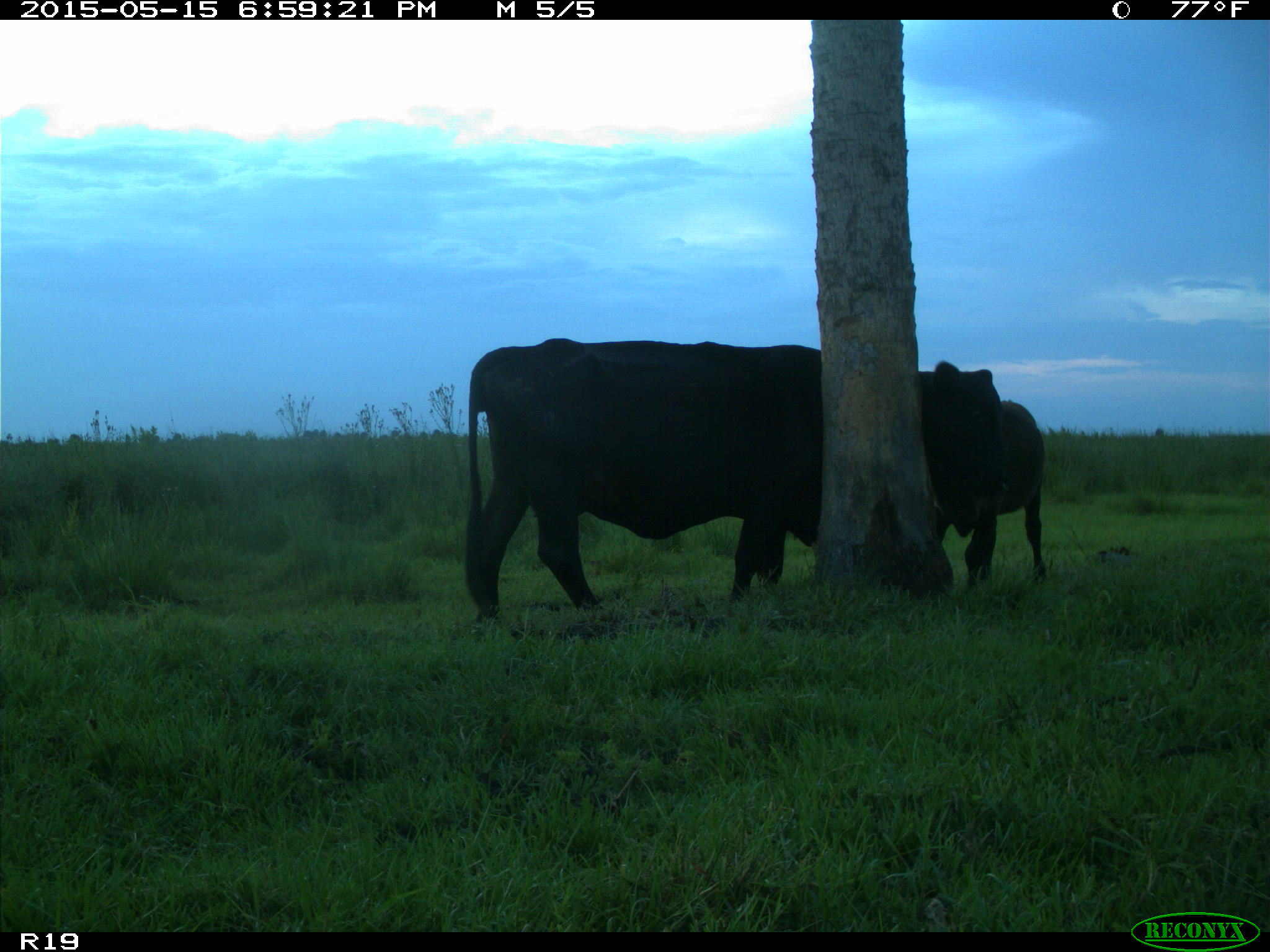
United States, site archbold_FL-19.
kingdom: Animalia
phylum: Chordata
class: Mammalia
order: Artiodactyla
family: Bovidae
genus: Bos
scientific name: Bos taurus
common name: domestic cow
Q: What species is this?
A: Bos taurus (domestic cow).